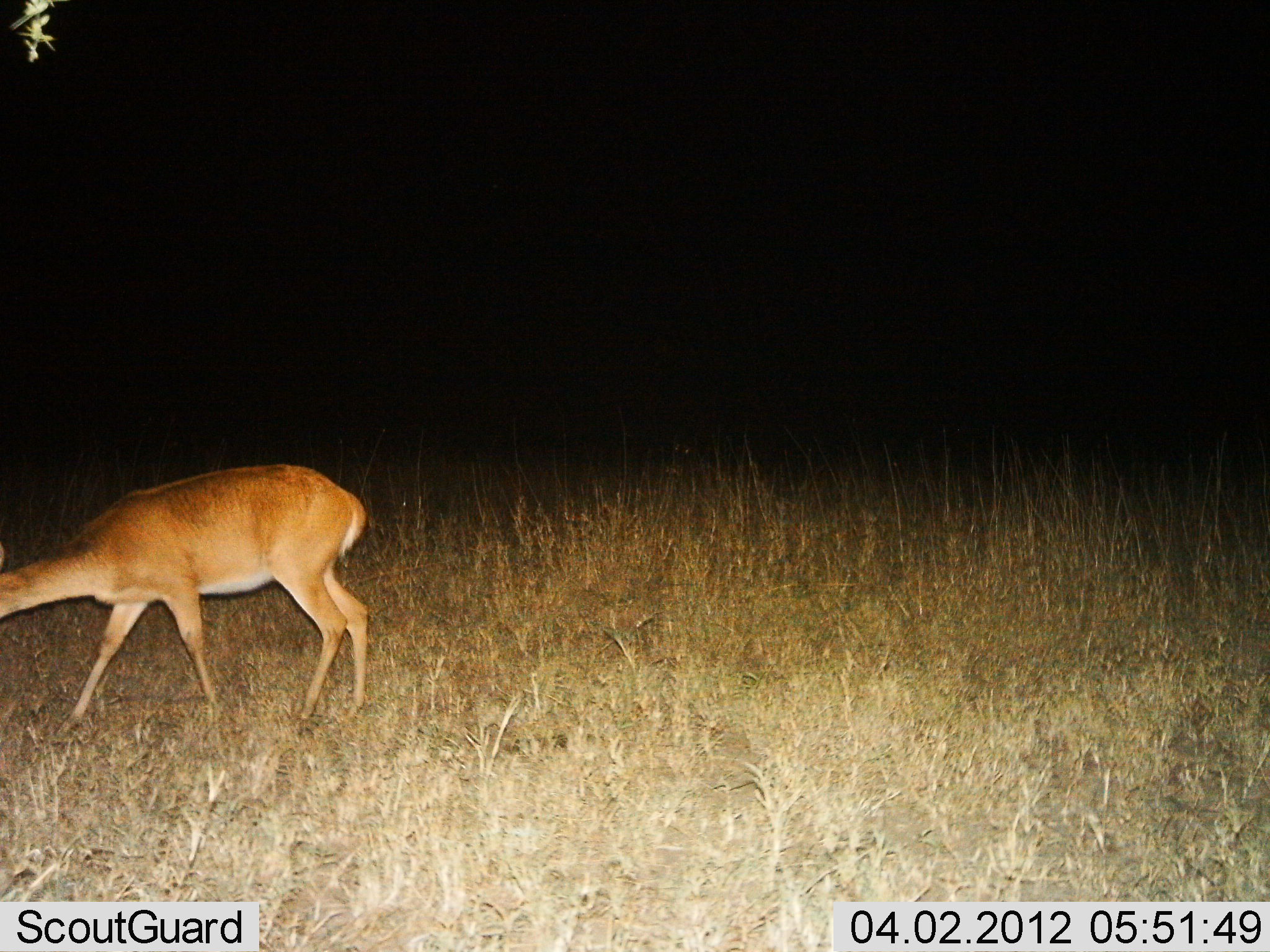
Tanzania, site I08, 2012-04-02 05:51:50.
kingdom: Animalia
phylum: Chordata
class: Mammalia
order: Artiodactyla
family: Bovidae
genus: Redunca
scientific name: Redunca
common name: reedbuck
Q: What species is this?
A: Reedbuck (Redunca).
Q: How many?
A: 1.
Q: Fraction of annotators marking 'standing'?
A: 29%.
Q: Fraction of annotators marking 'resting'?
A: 0%.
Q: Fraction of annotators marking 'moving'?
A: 38%.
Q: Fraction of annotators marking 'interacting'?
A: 0%.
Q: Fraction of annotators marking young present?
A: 0%.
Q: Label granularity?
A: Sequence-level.